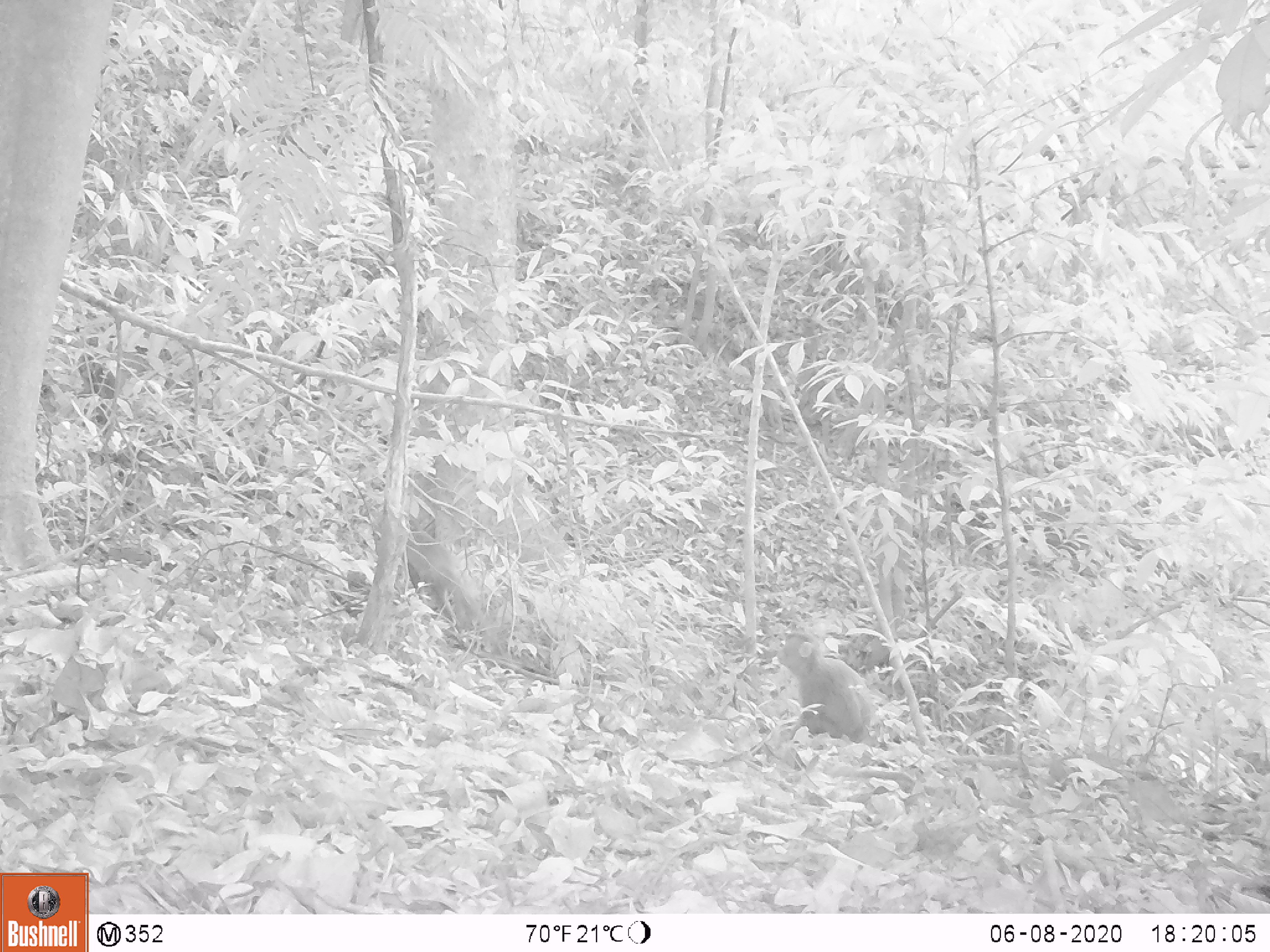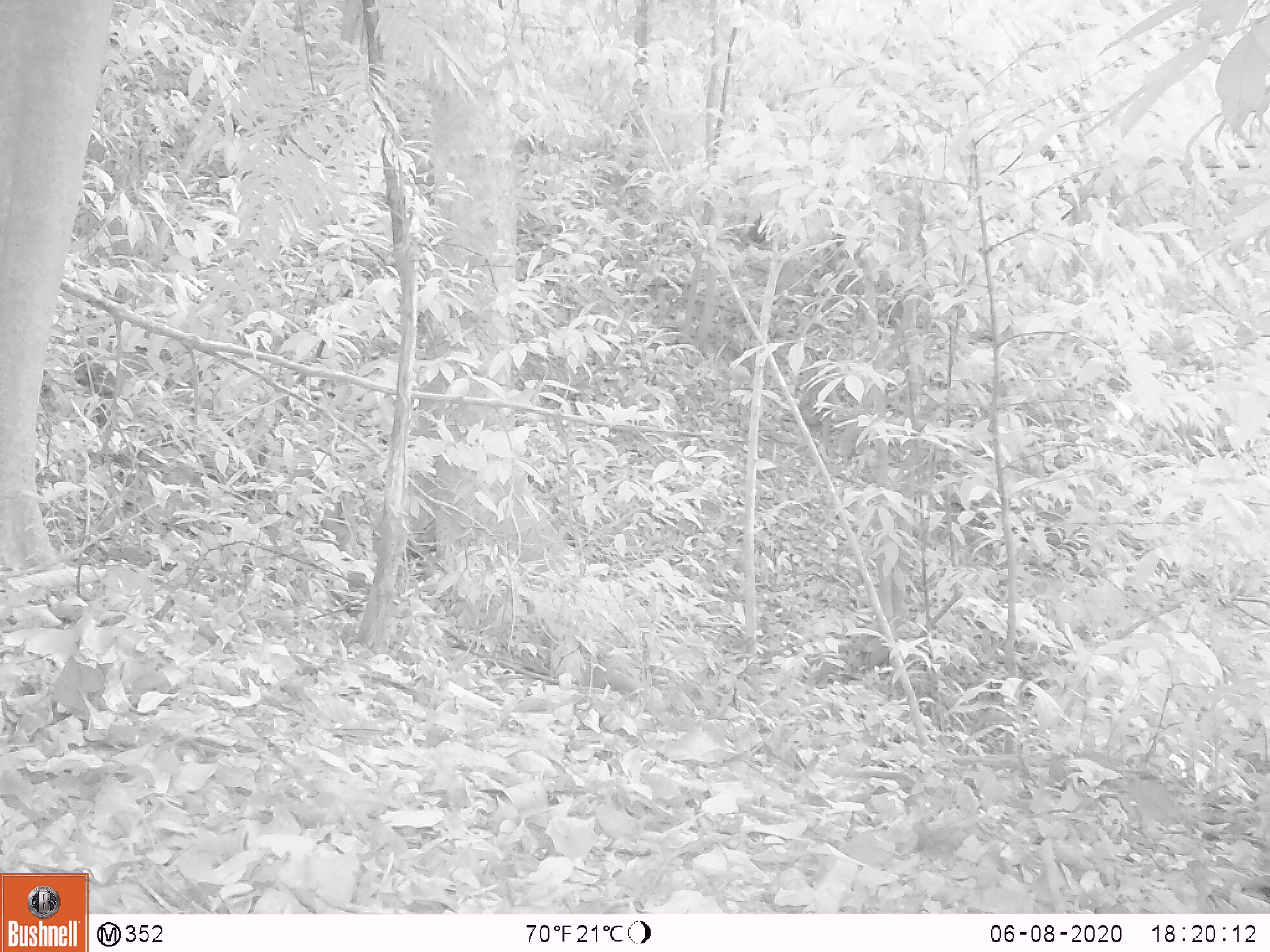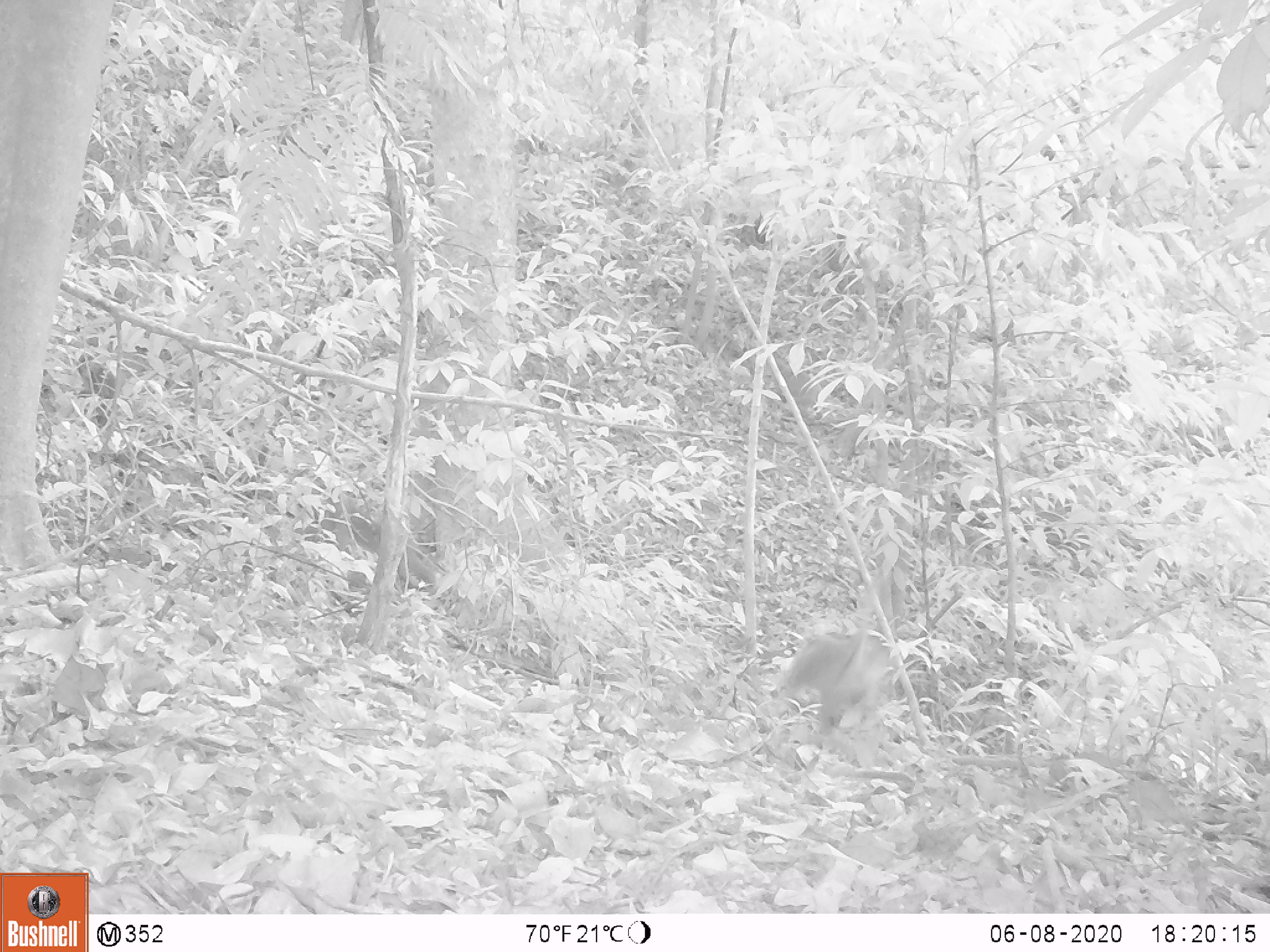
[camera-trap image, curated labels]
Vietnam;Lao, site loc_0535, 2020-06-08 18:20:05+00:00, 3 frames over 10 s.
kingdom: Animalia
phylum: Chordata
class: Mammalia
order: Primates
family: Cercopithecidae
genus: Macaca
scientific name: Macaca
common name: macaques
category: assam or rhesus macaque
Assam or rhesus macaque (macaques) (Macaca). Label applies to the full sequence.